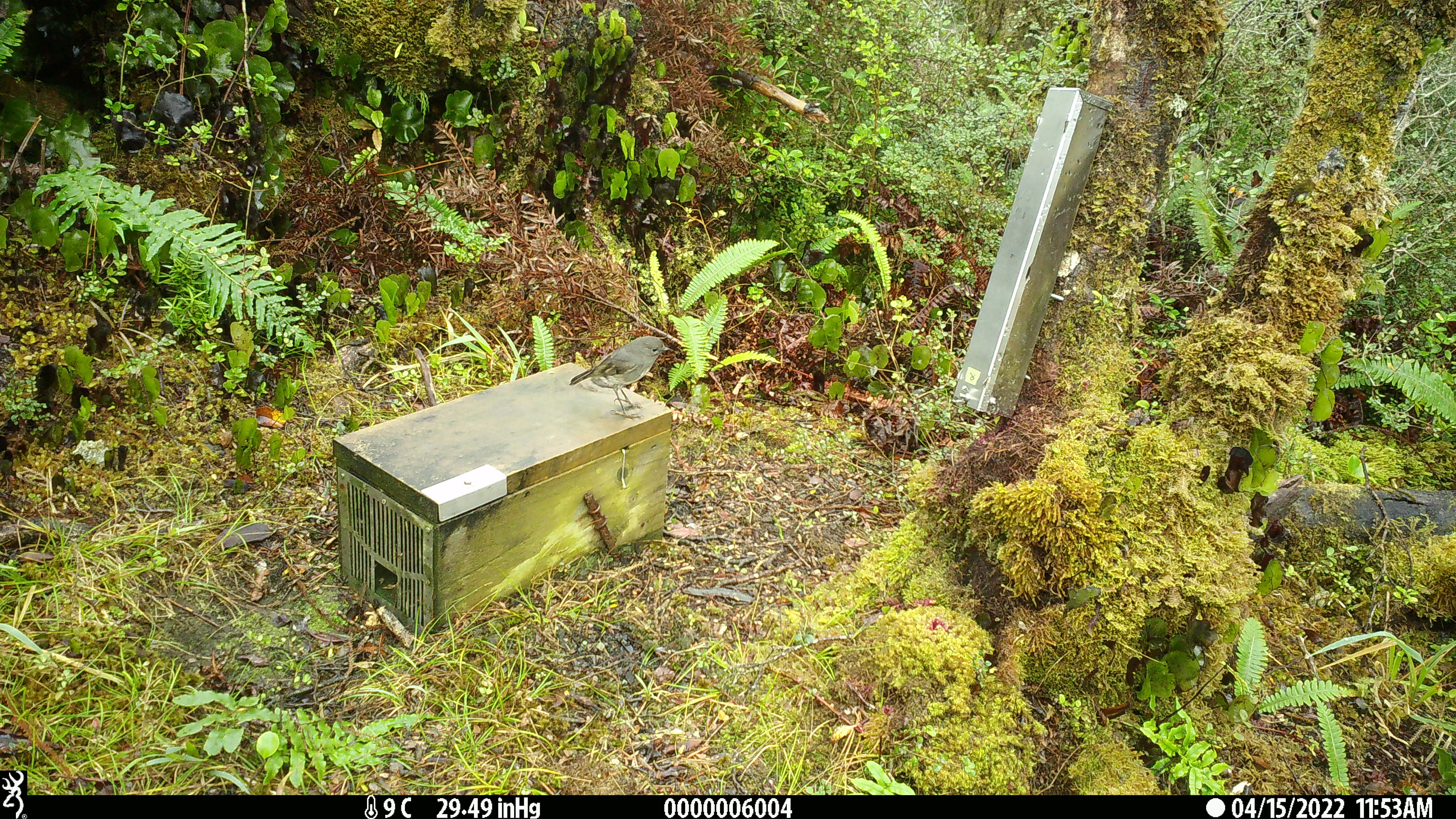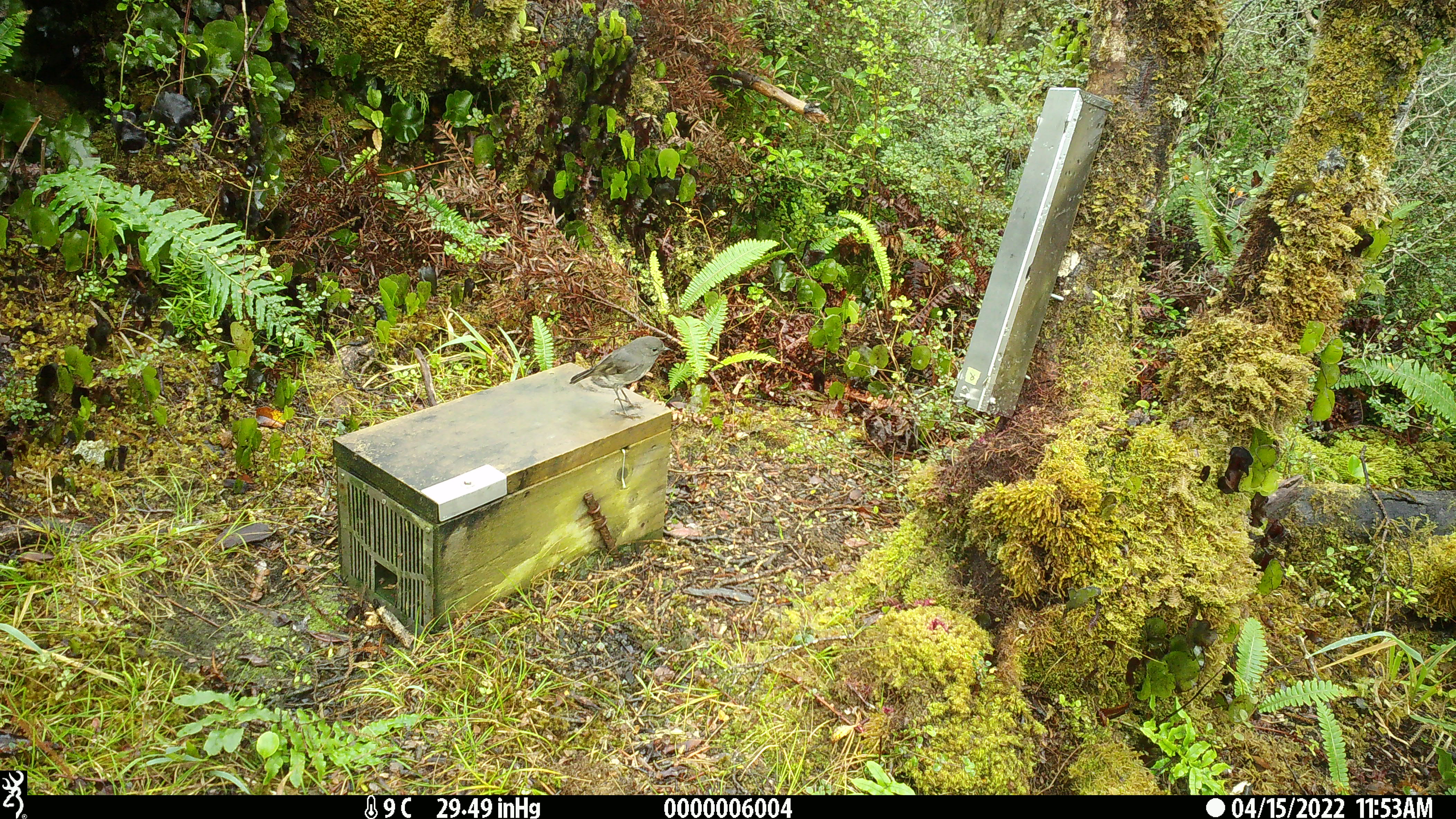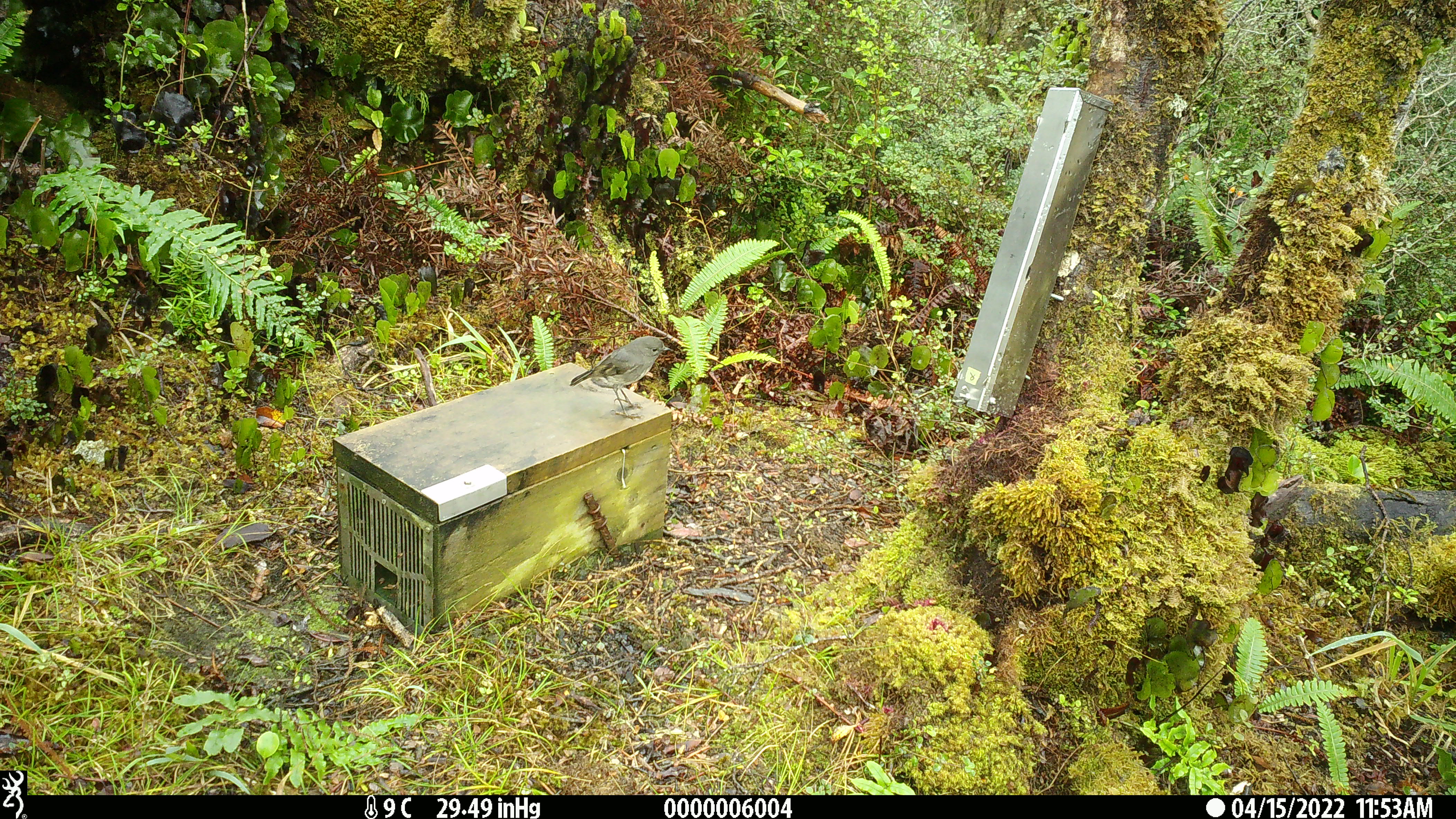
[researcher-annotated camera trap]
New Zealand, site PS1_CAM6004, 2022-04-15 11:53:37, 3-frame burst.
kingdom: Animalia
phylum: Chordata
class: Aves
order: Passeriformes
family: Petroicidae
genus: Petroica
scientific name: Petroica australis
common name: new zealand robin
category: robin